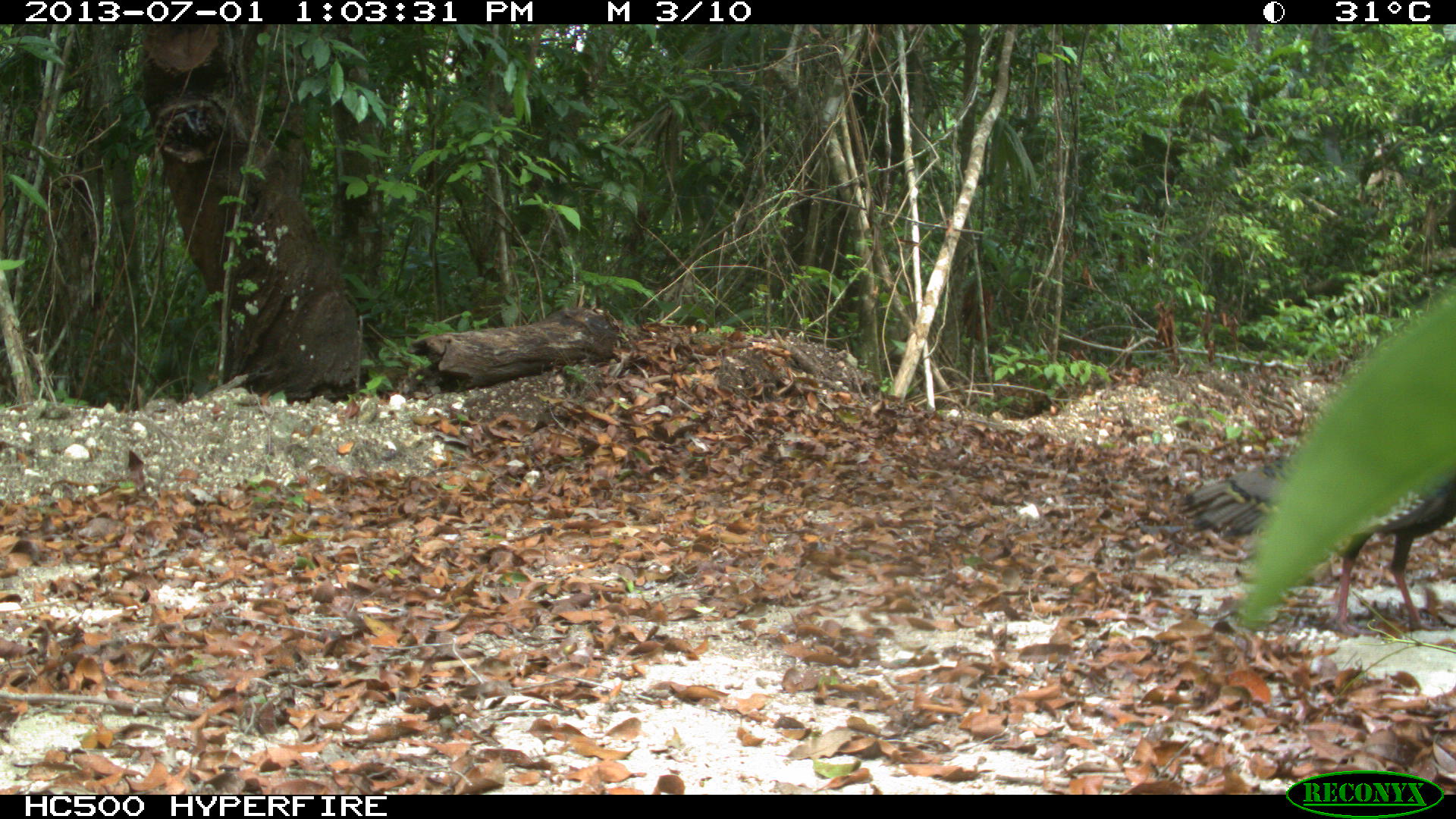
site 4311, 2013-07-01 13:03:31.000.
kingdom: Animalia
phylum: Chordata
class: Aves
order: Galliformes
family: Phasianidae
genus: Meleagris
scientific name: Meleagris ocellata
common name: ocellated turkey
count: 1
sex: male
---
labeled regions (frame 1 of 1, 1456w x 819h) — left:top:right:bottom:
meleagris ocellata: 1171:447:1453:631